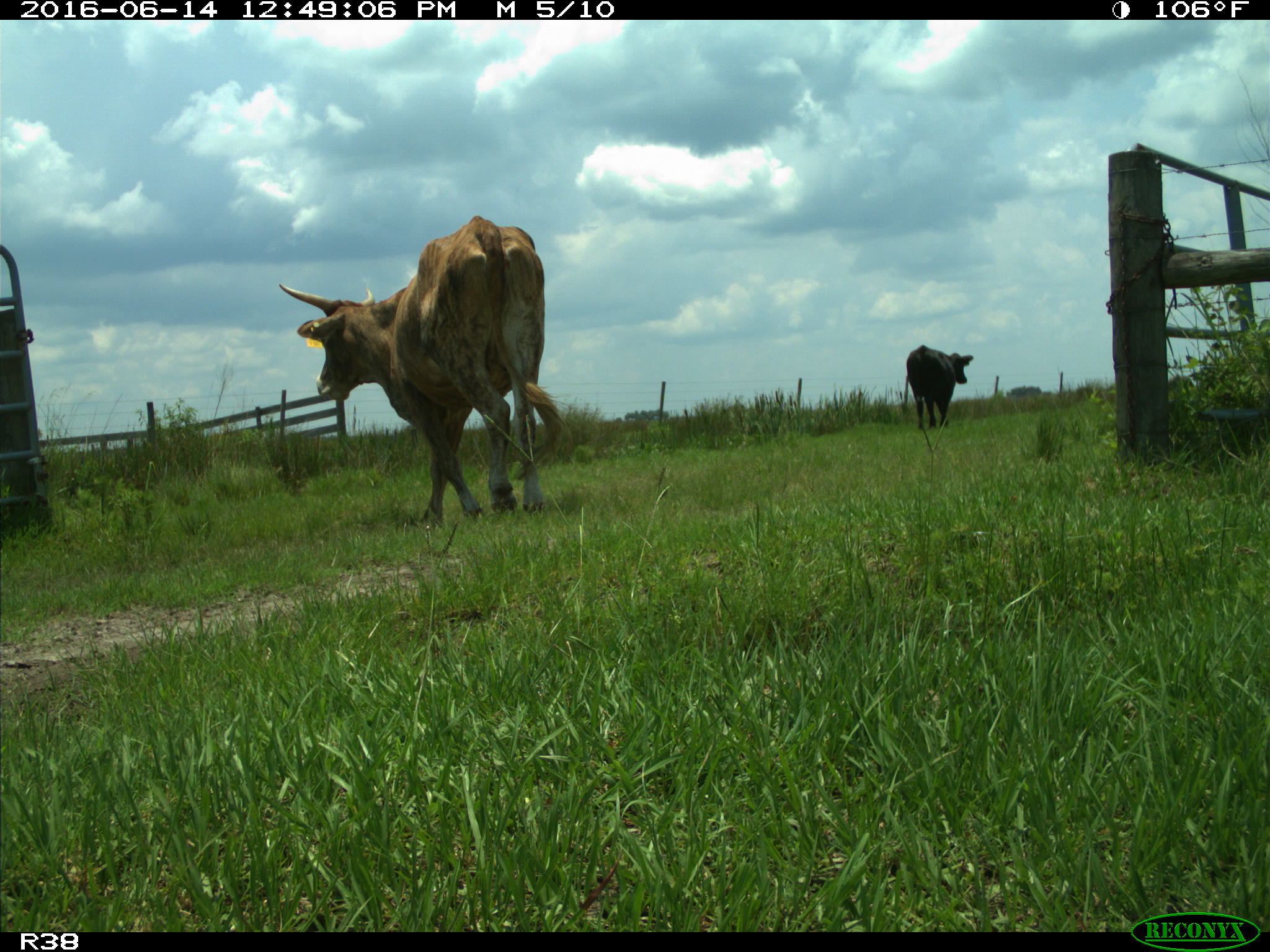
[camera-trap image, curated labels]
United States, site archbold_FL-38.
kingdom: Animalia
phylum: Chordata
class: Mammalia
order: Artiodactyla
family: Bovidae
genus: Bos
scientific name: Bos taurus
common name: domestic cow